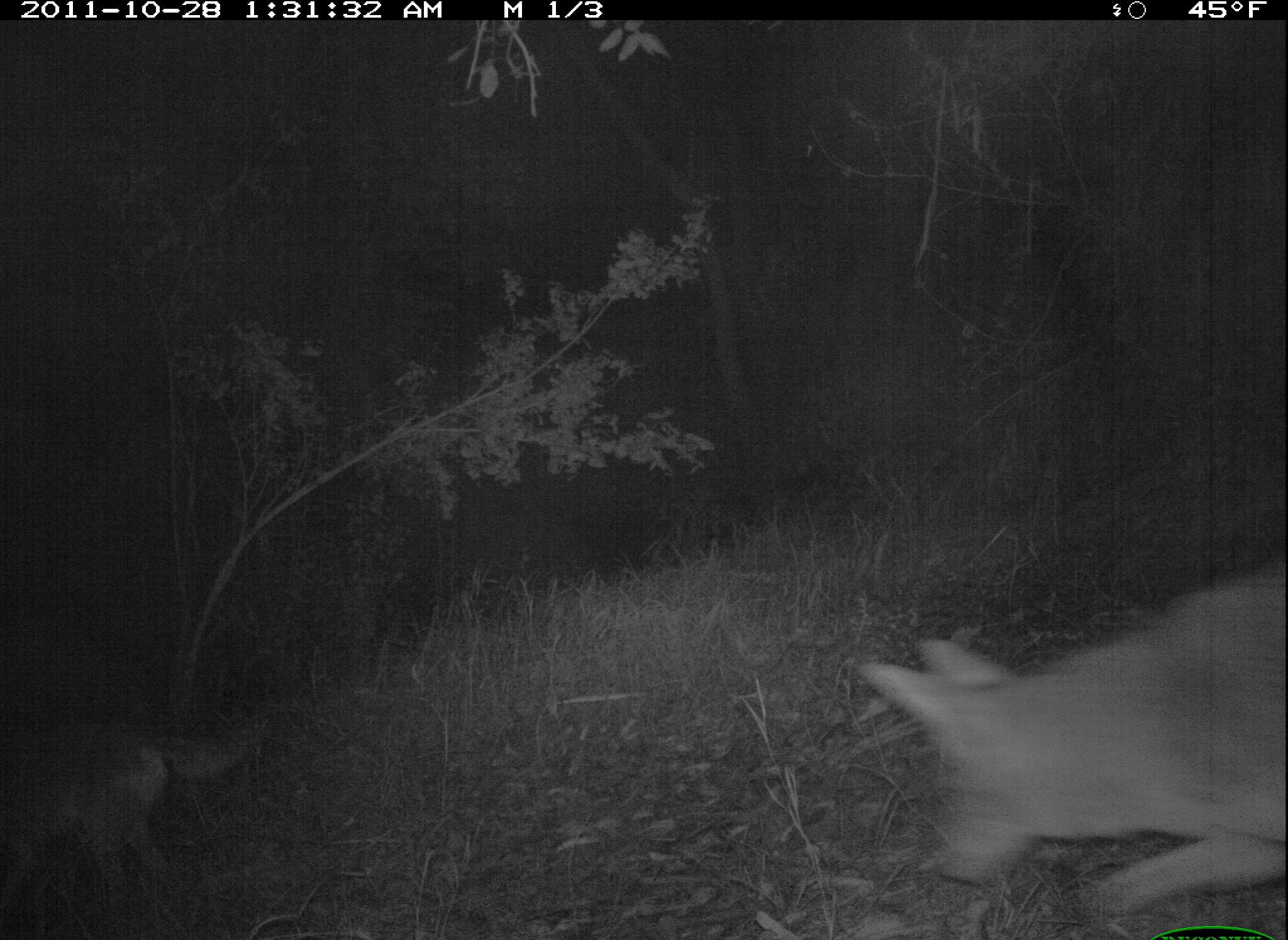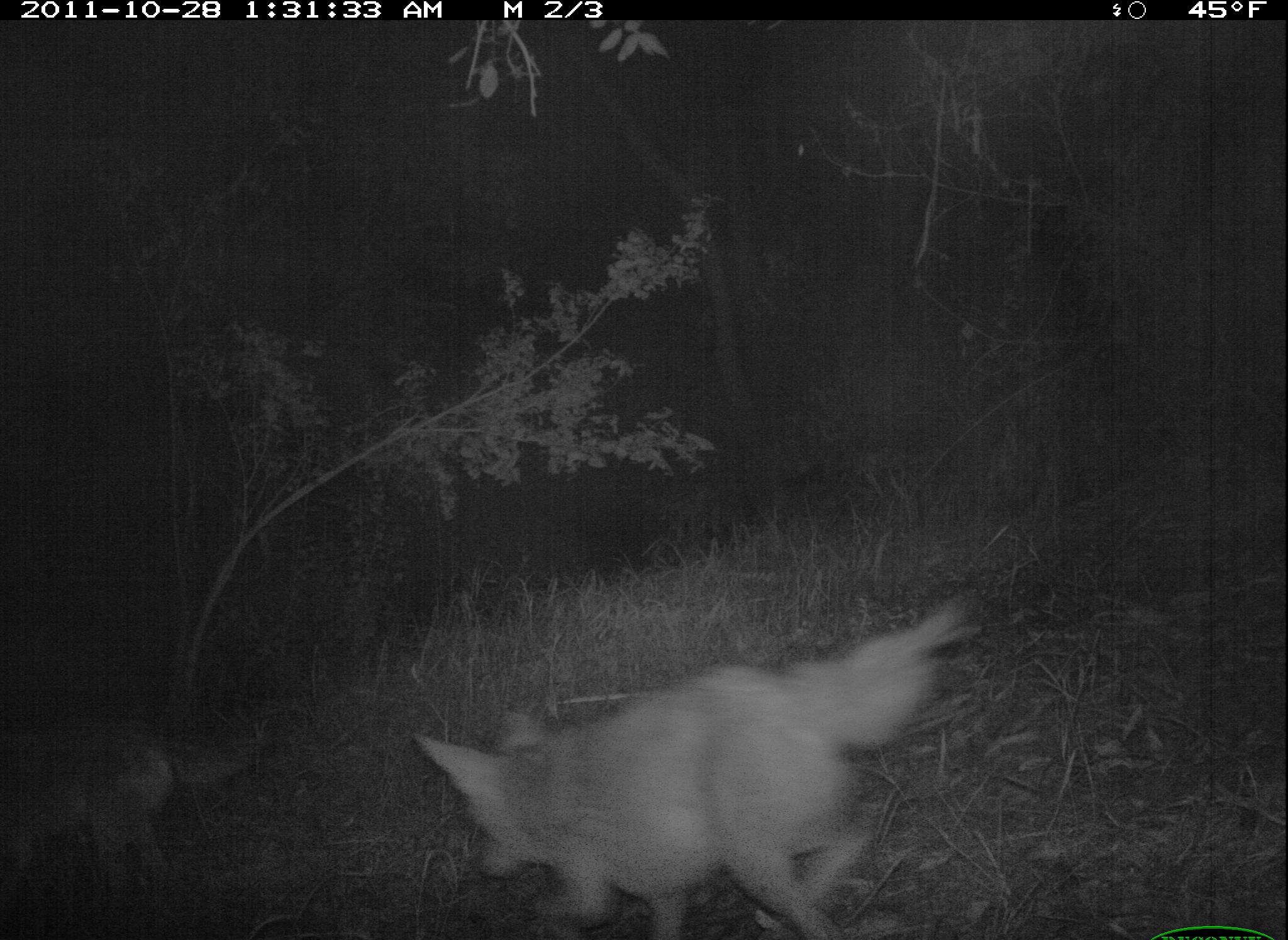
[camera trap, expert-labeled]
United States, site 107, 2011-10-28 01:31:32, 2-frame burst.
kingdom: Animalia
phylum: Chordata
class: Mammalia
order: Carnivora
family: Canidae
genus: Canis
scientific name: Canis latrans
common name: coyote